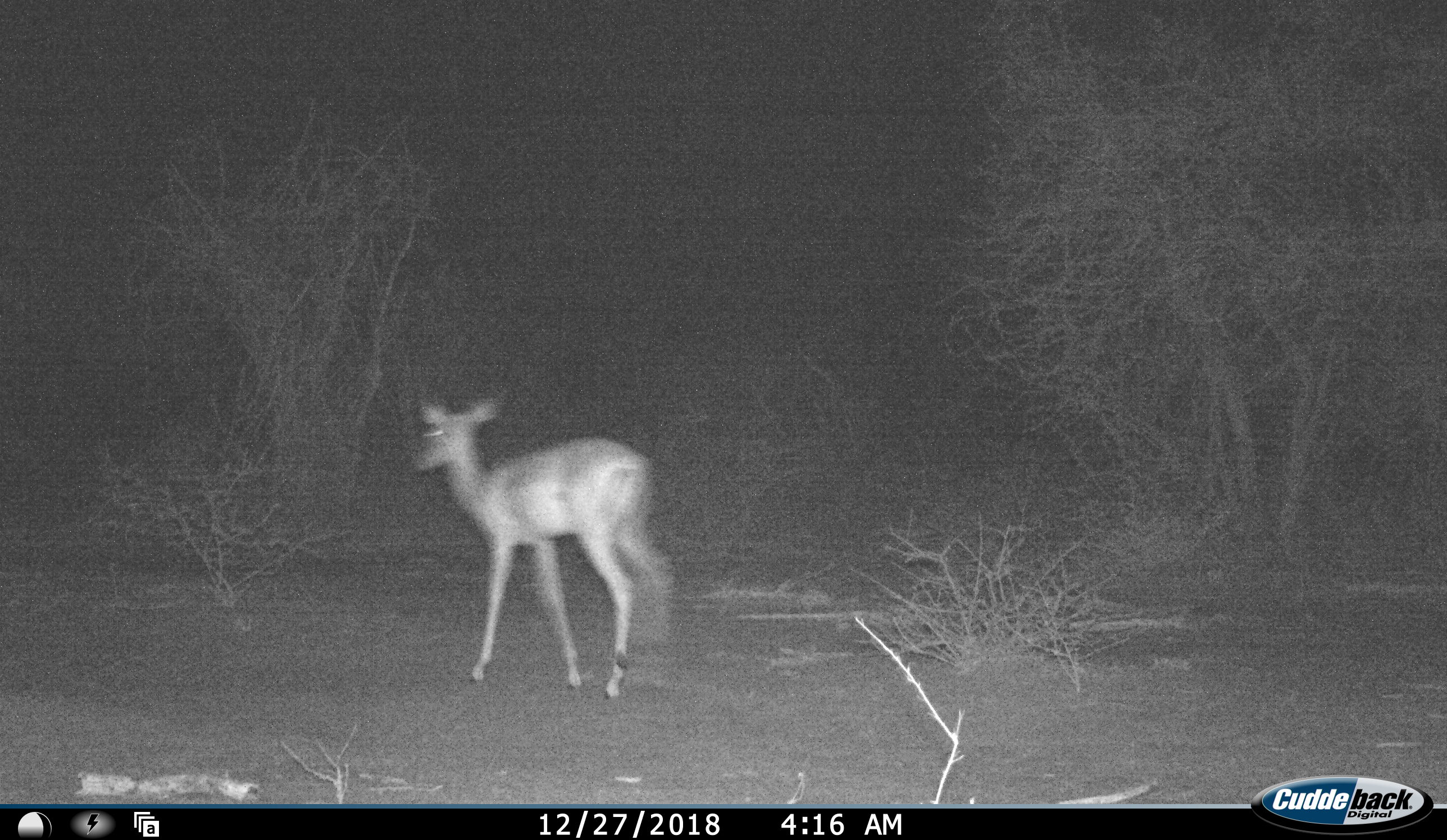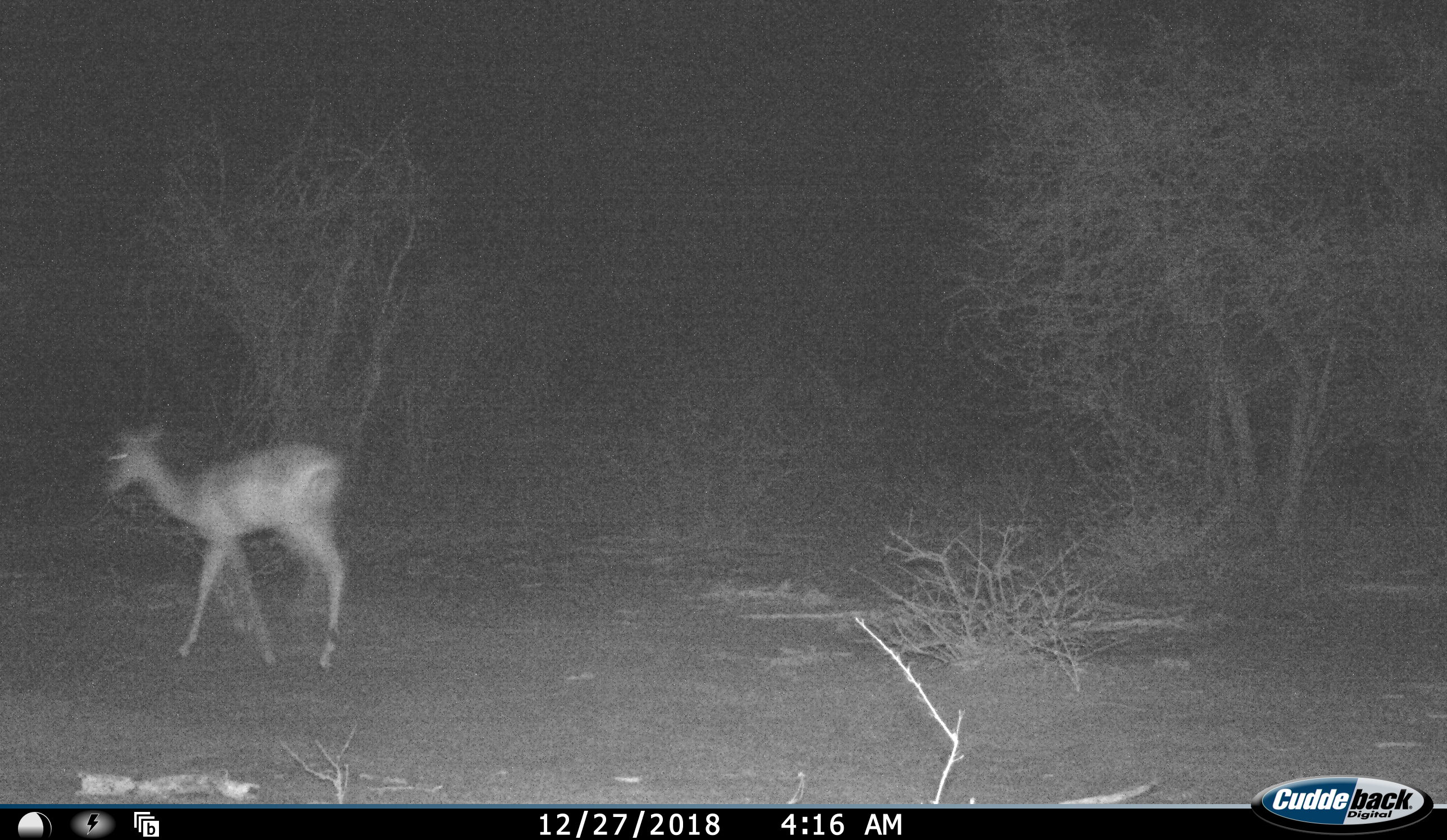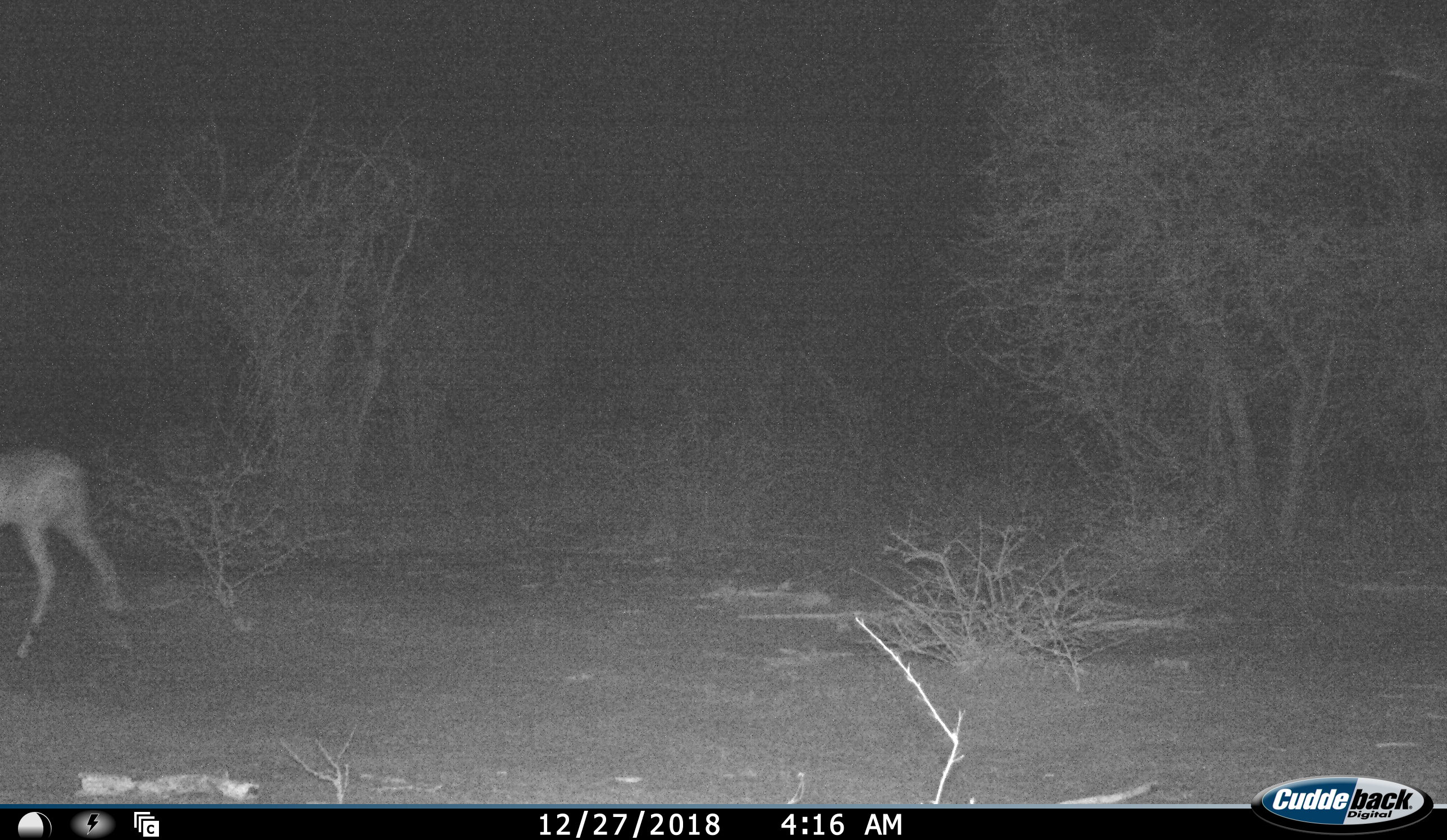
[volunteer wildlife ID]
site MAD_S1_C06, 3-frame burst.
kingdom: Animalia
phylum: Chordata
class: Mammalia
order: Artiodactyla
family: Bovidae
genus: Aepyceros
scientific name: Aepyceros melampus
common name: impala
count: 1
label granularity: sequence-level